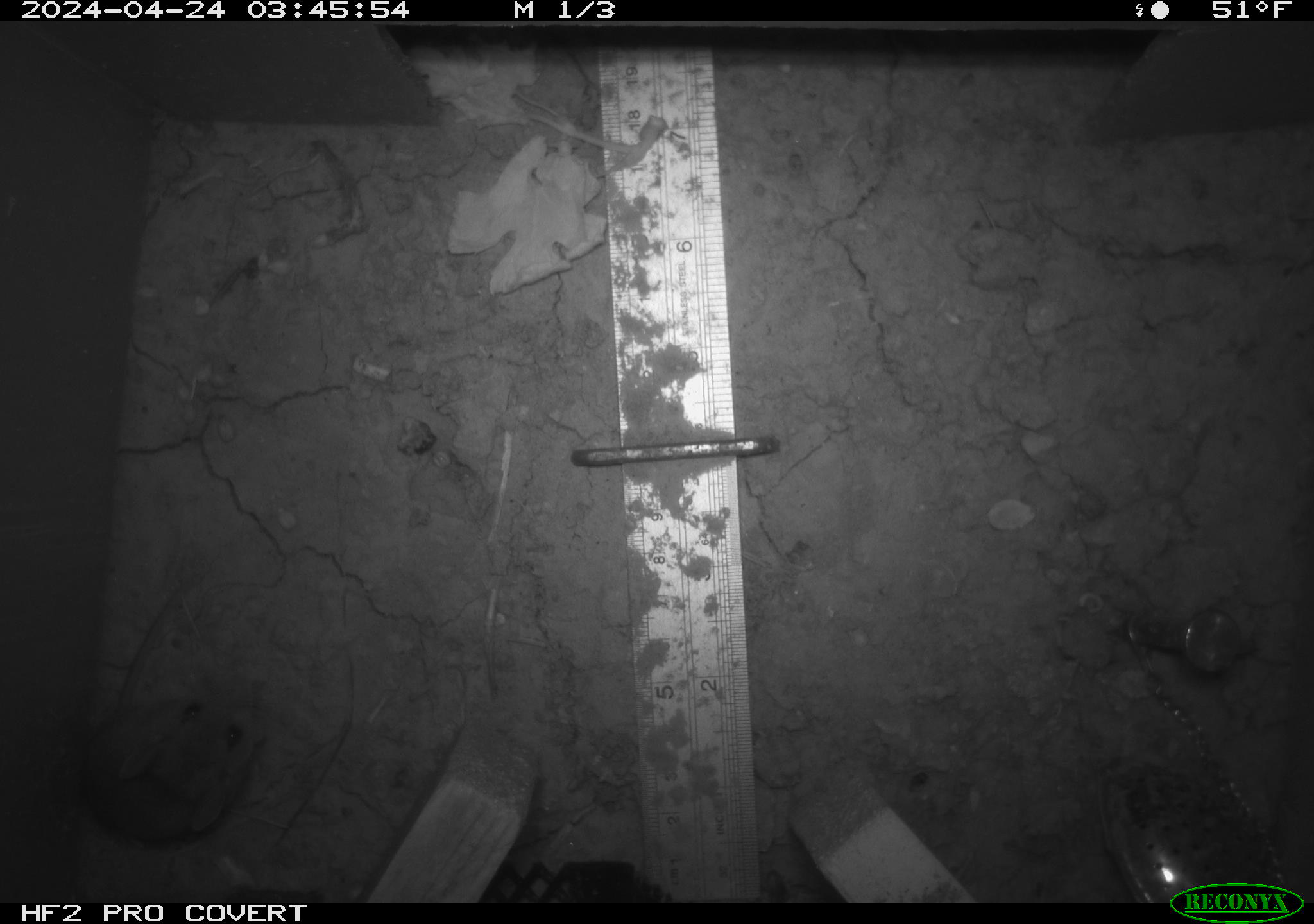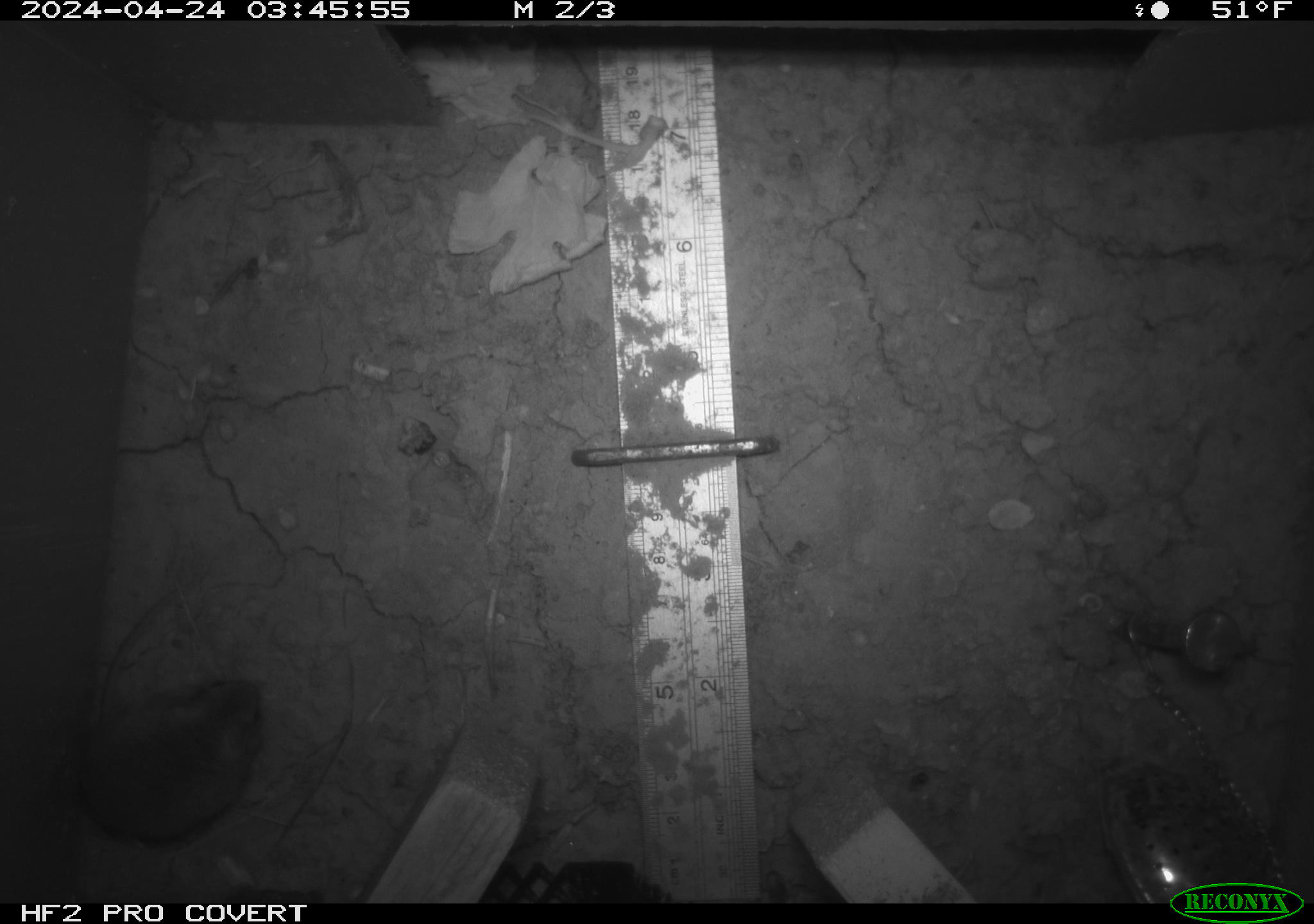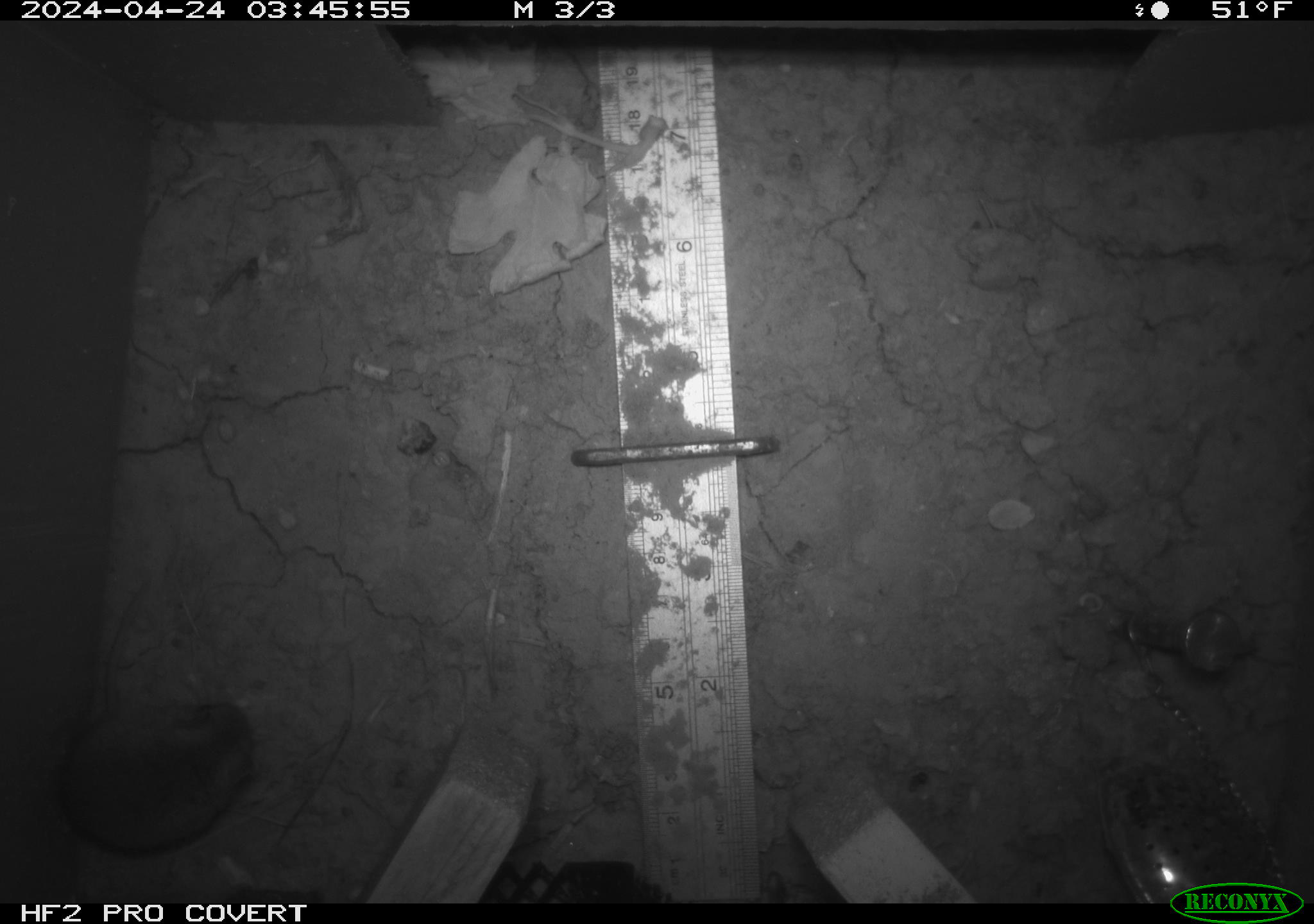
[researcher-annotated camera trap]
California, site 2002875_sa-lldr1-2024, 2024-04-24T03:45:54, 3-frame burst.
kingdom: Animalia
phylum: Chordata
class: Mammalia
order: Rodentia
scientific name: Rodentia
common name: mouse species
Mouse species (Rodentia).